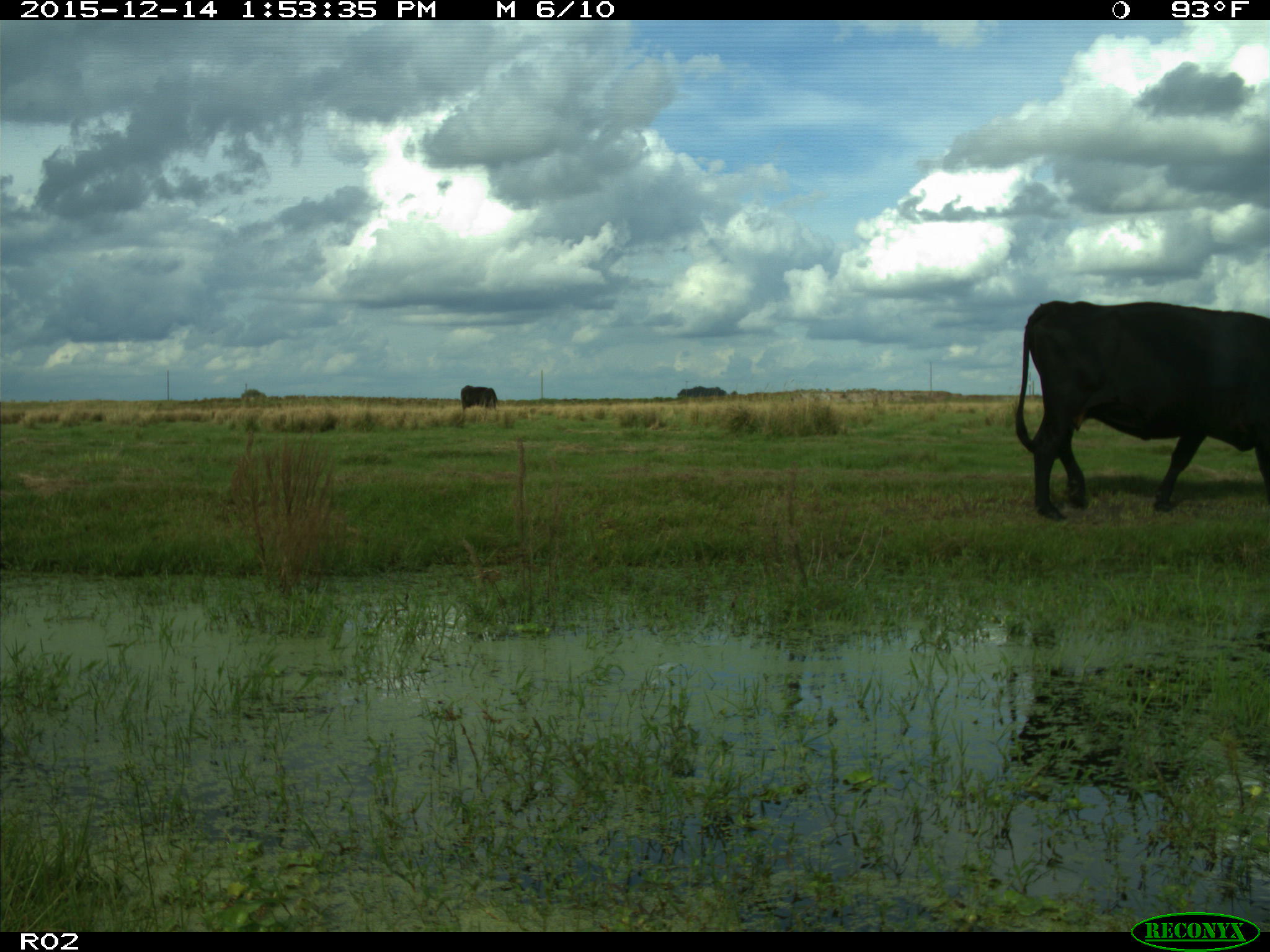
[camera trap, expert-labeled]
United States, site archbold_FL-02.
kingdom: Animalia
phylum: Chordata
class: Mammalia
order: Artiodactyla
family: Bovidae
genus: Bos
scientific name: Bos taurus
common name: domestic cow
Bos taurus (domestic cow).